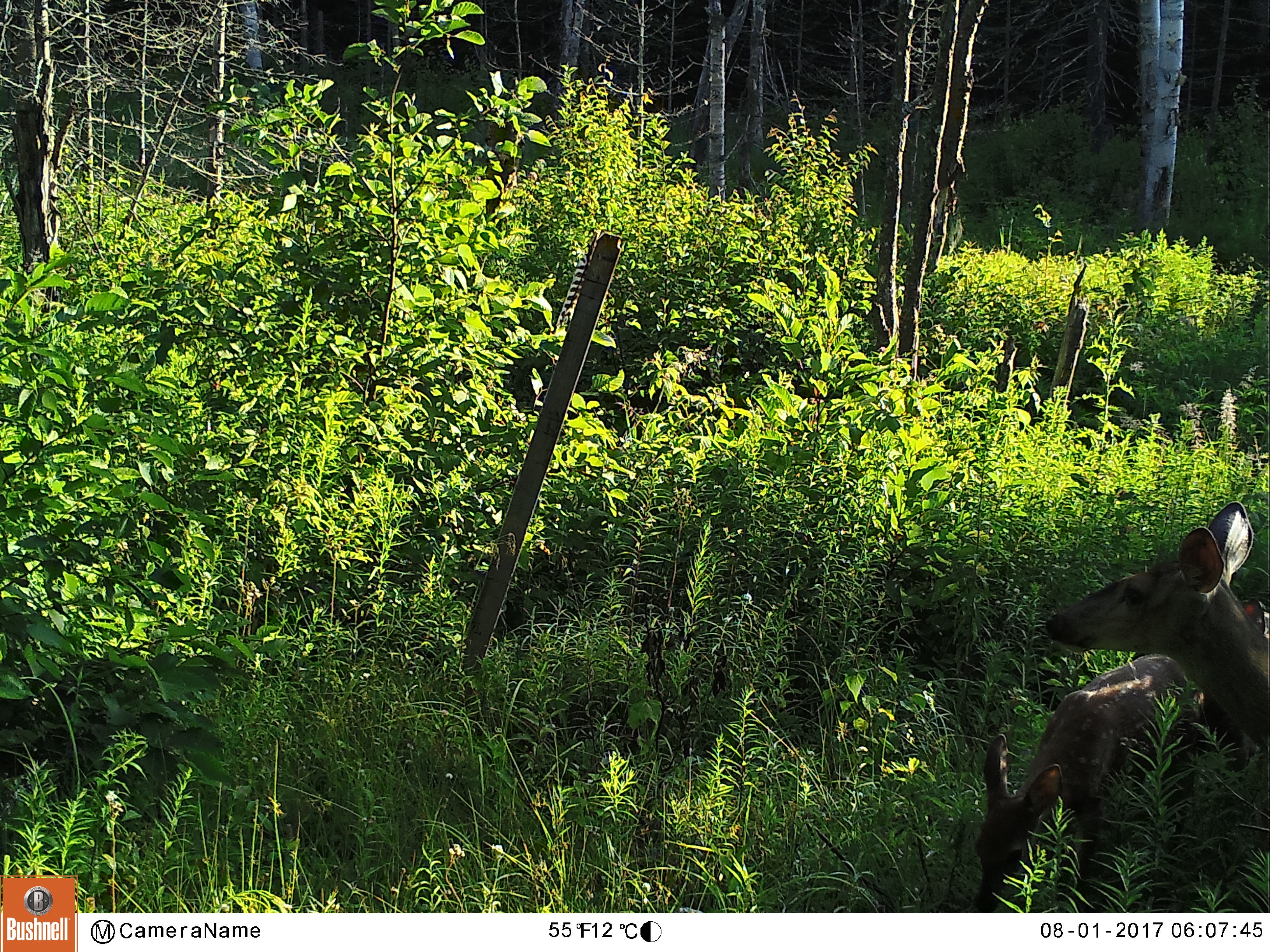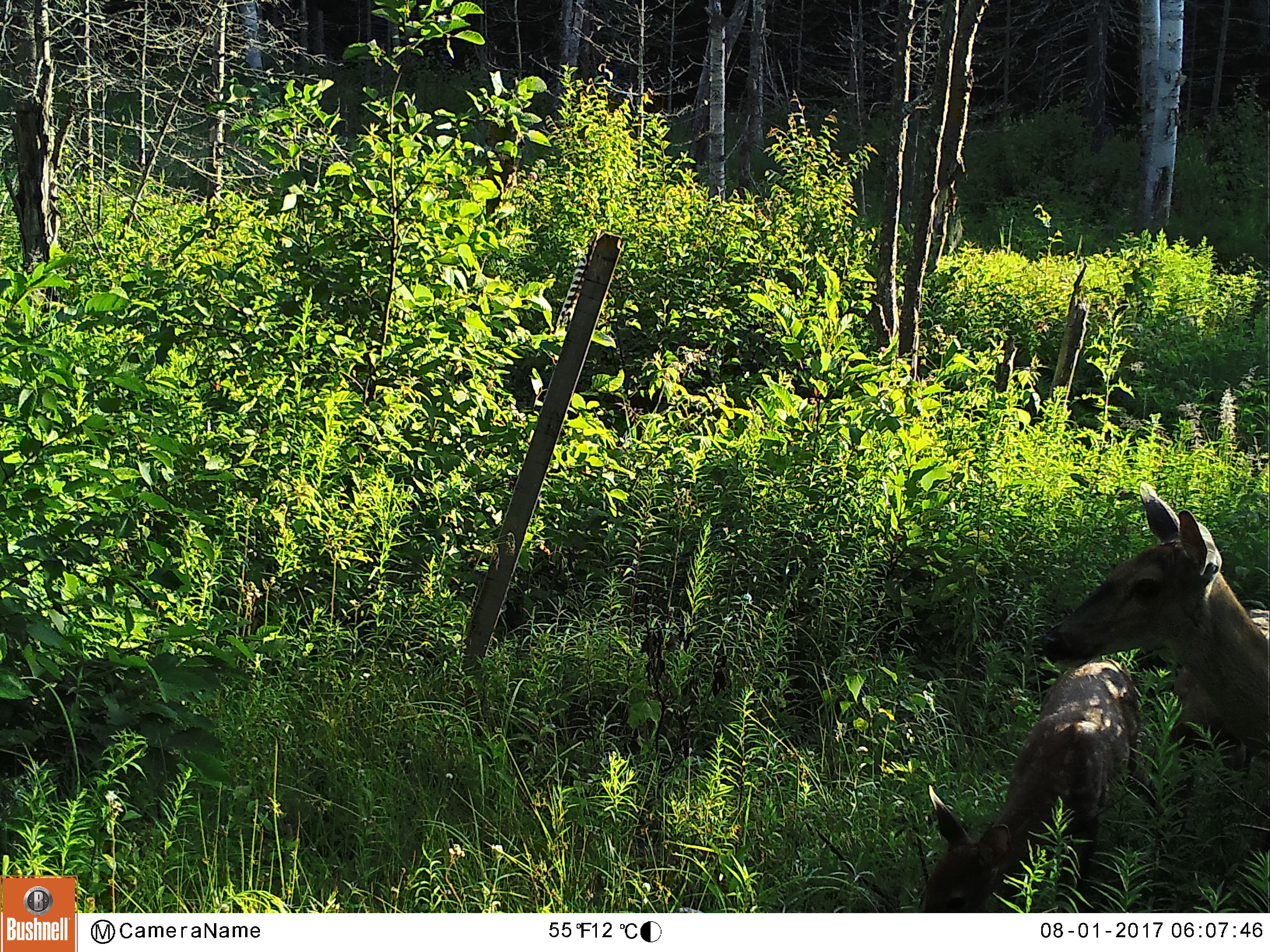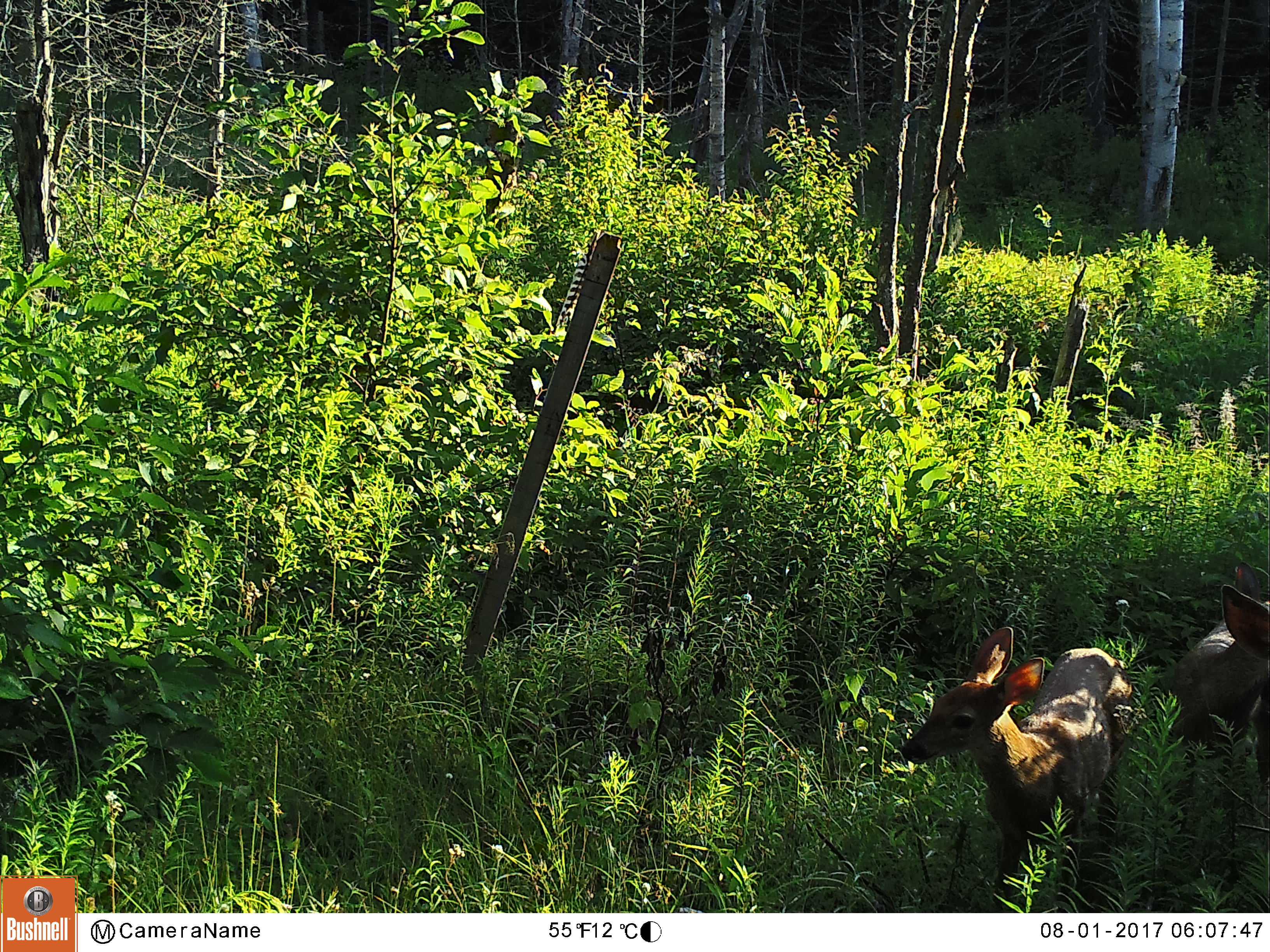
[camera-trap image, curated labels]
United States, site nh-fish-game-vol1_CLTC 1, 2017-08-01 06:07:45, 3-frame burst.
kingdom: Animalia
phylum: Chordata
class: Mammalia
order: Artiodactyla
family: Cervidae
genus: Odocoileus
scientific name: Odocoileus virginianus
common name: white-tailed deer